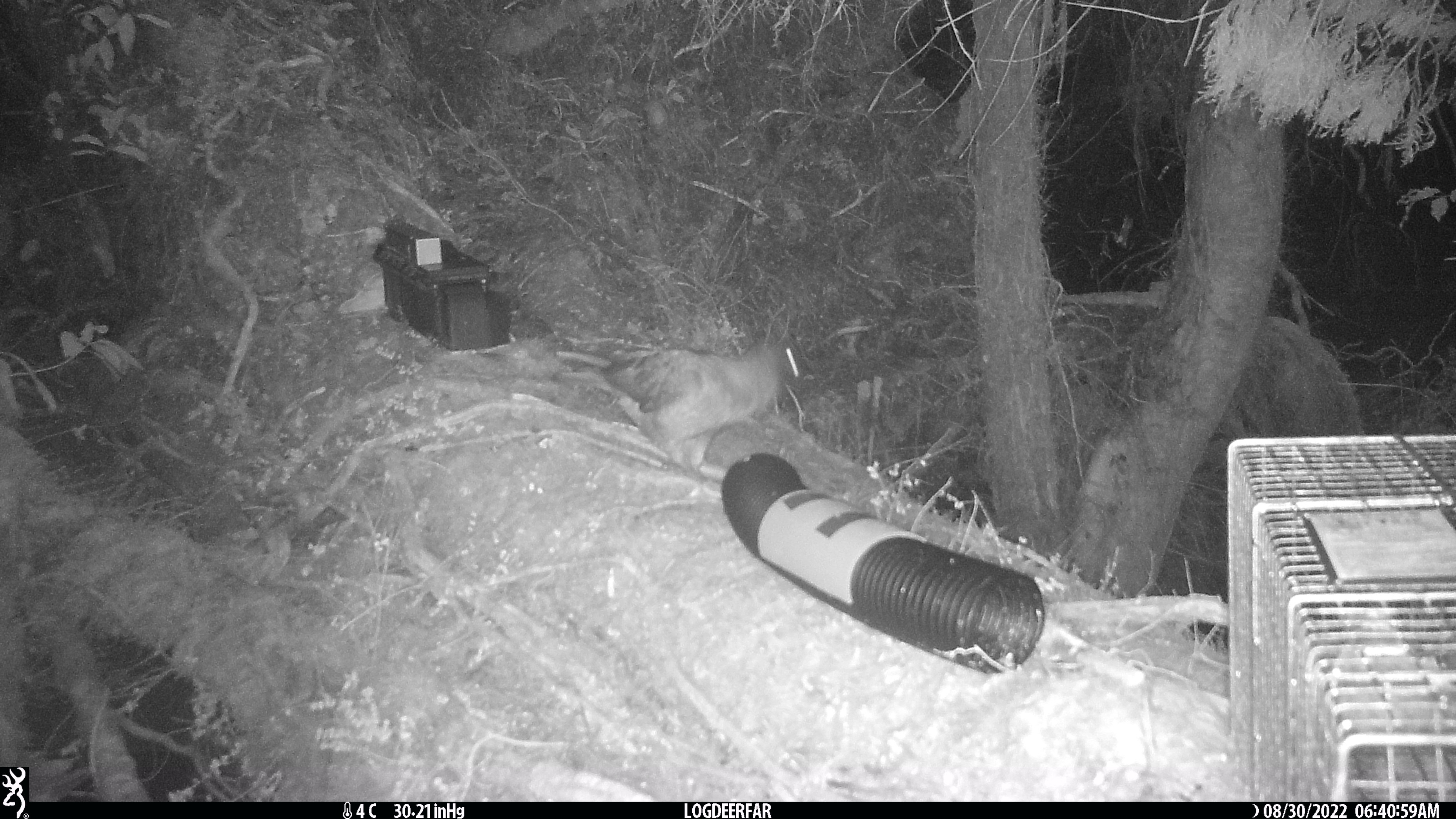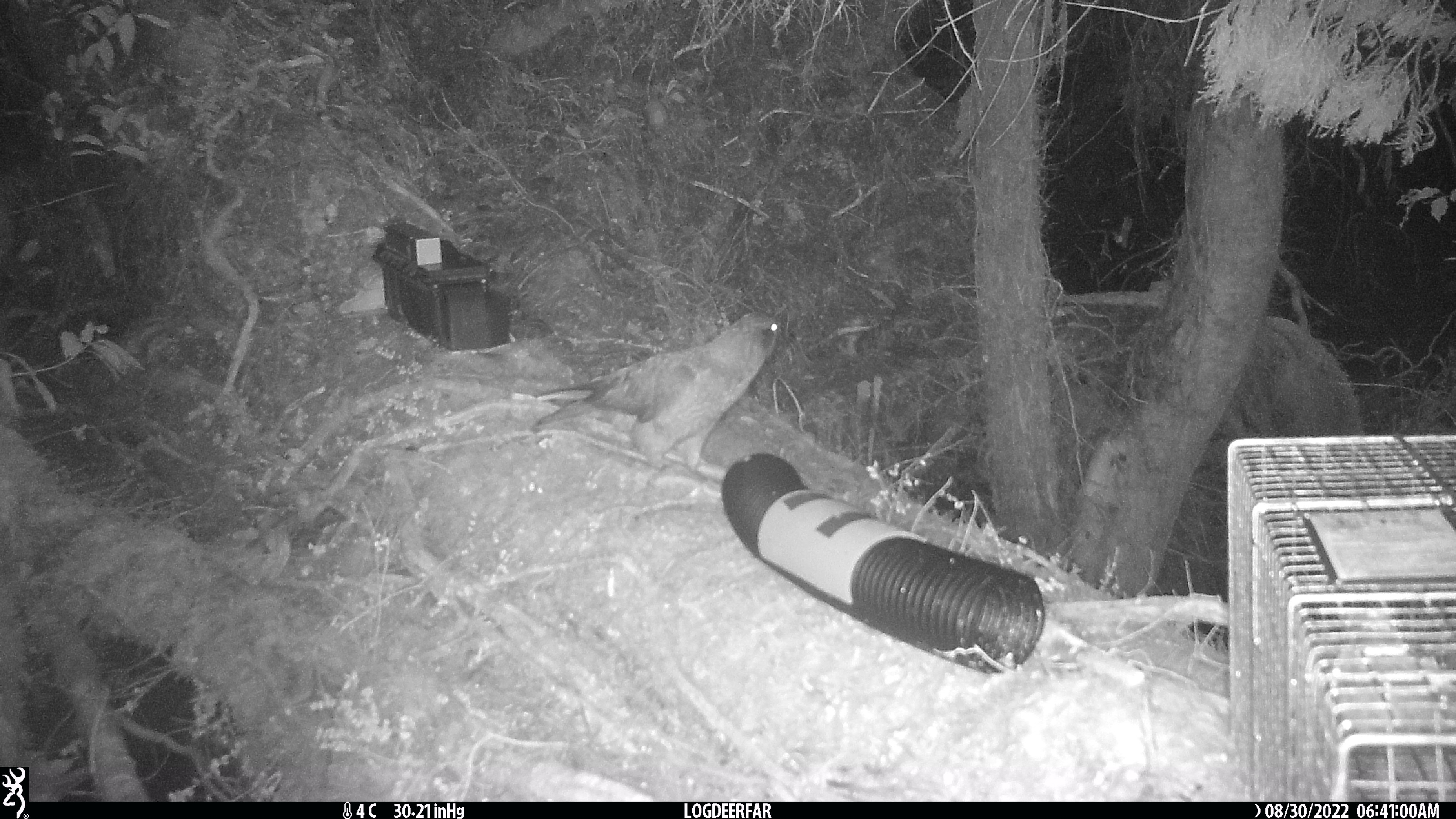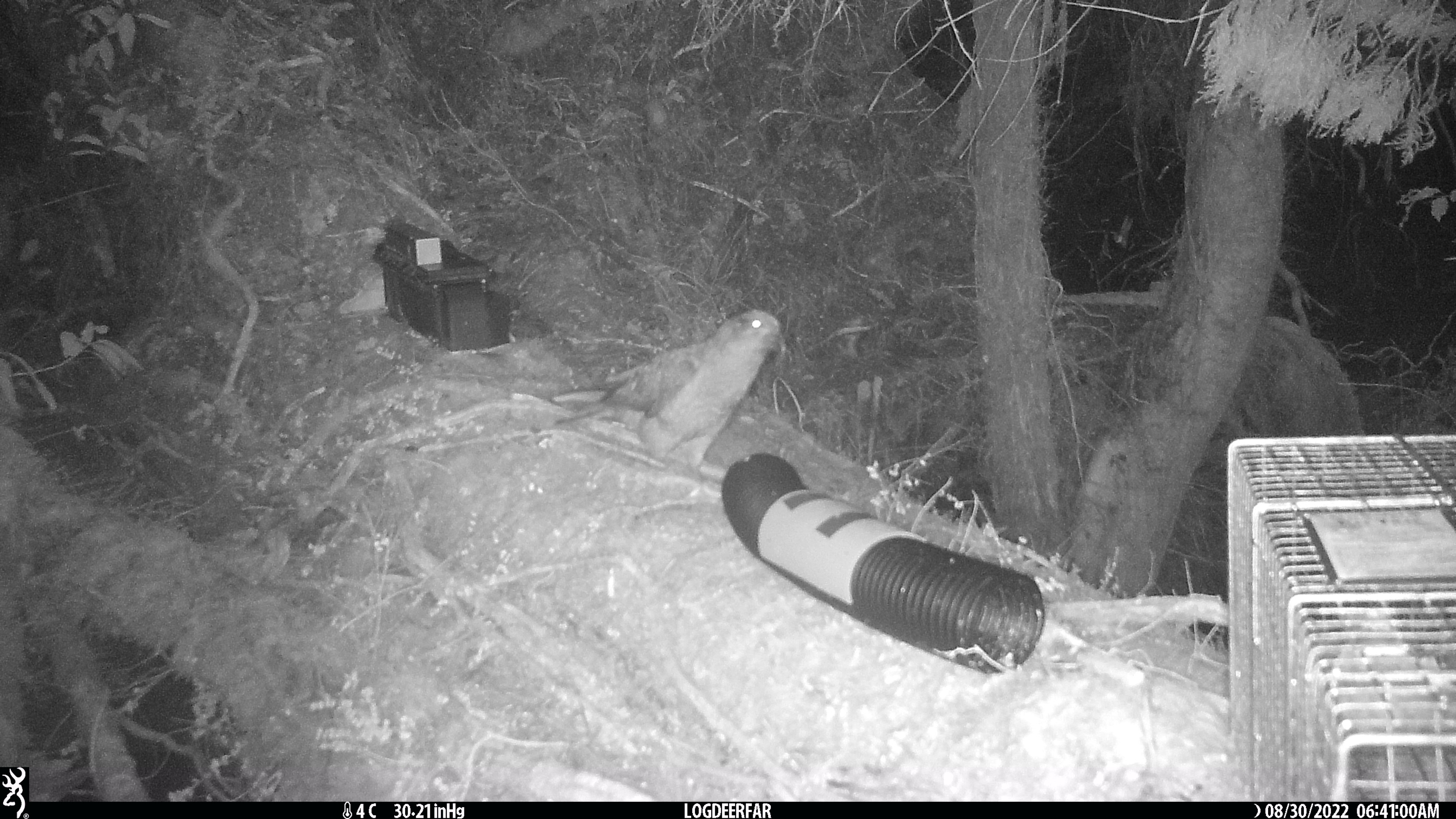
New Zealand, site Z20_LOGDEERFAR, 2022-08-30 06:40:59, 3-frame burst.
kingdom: Animalia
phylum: Chordata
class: Aves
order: Psittaciformes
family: Strigopidae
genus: Nestor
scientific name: Nestor notabilis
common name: kea